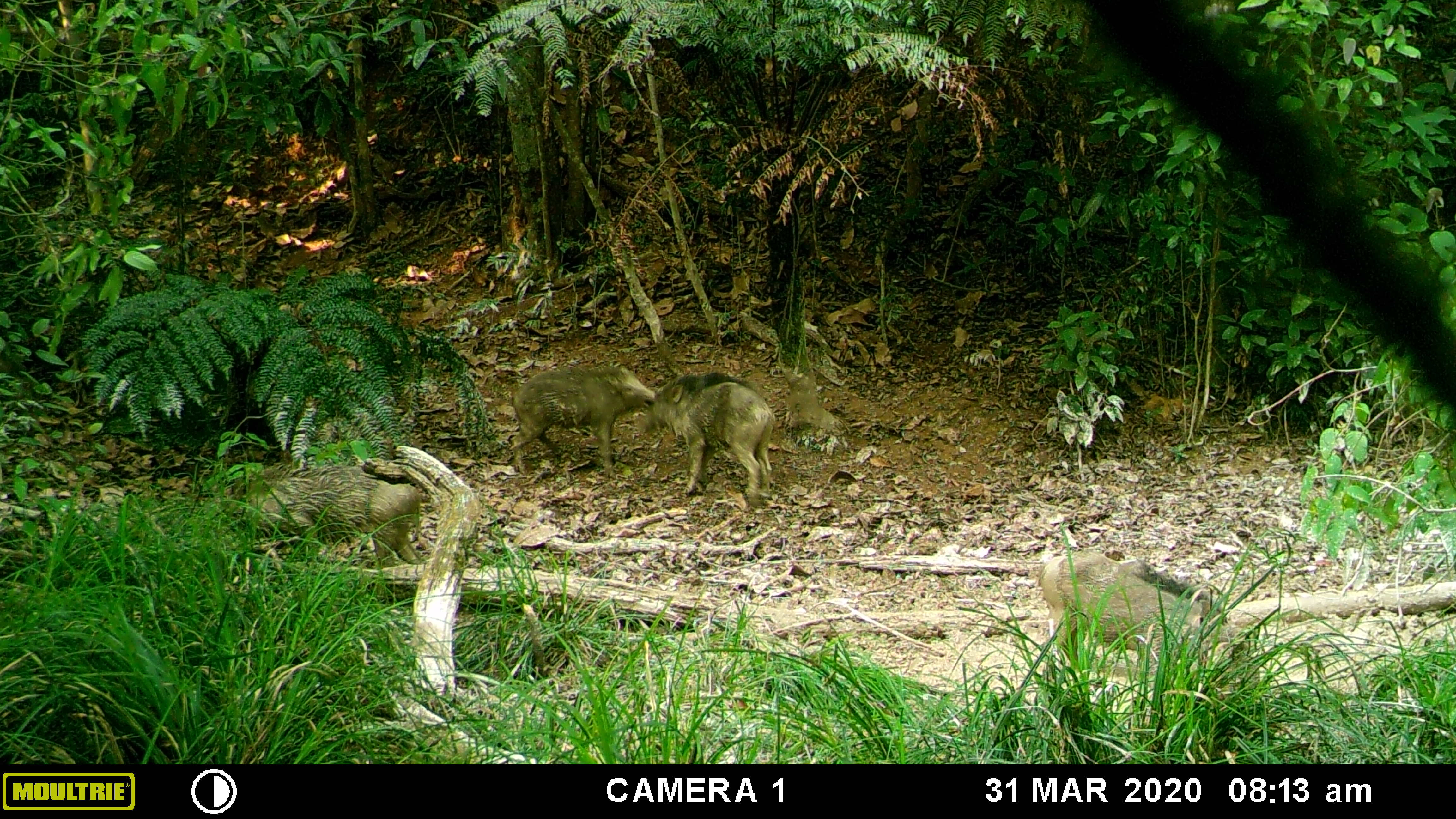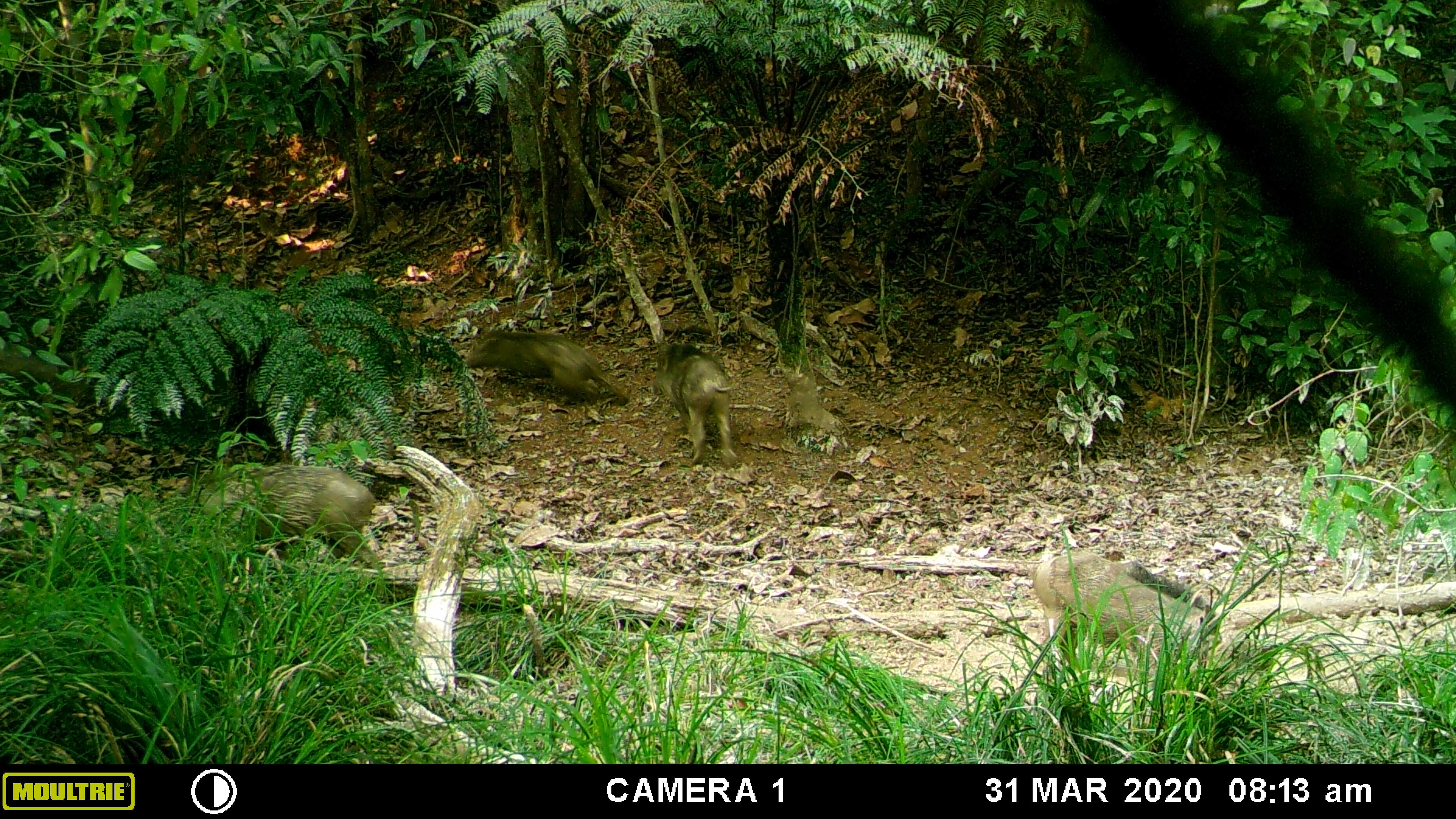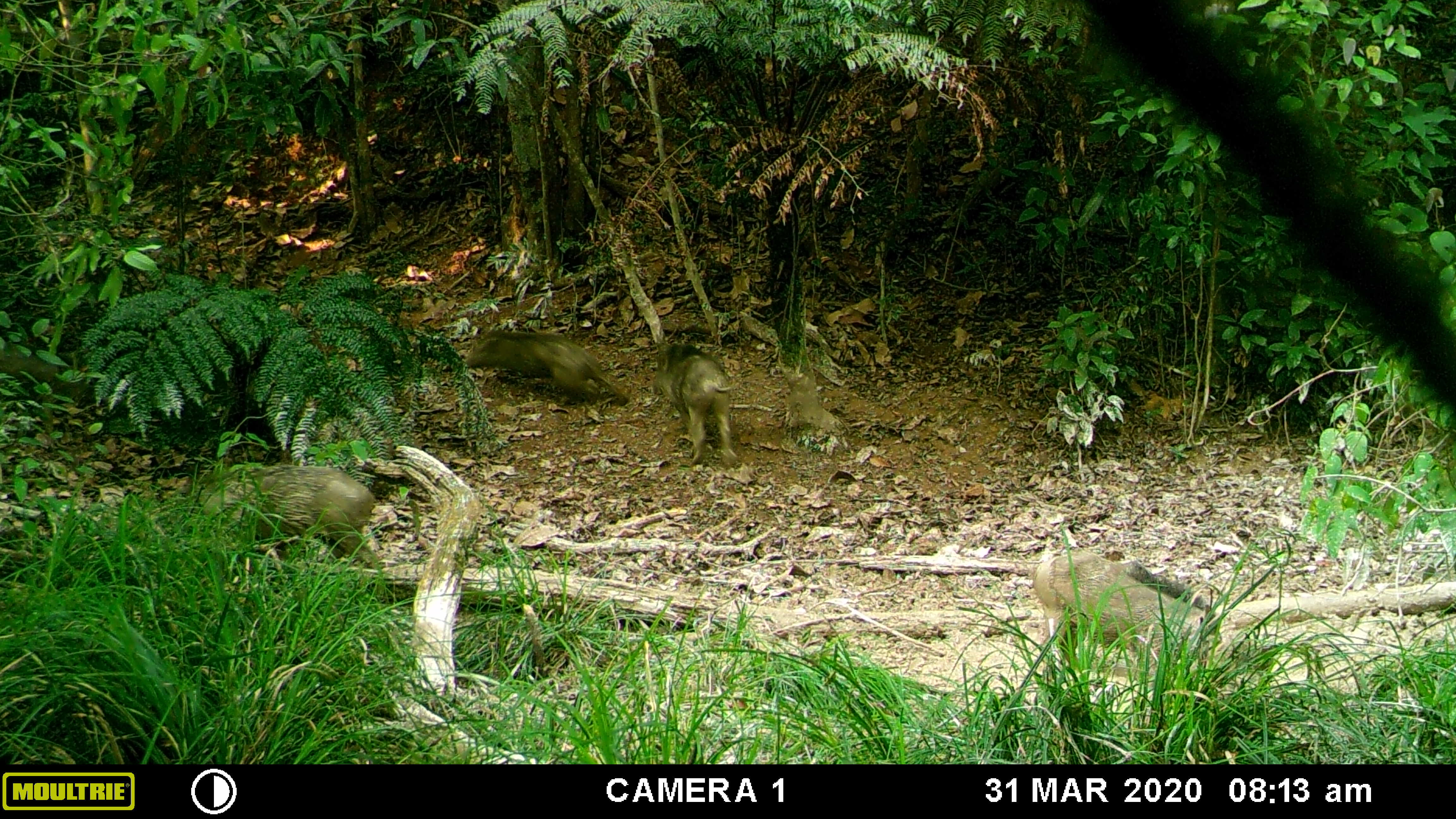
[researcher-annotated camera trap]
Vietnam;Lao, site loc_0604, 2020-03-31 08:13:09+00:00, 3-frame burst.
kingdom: Animalia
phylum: Chordata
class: Mammalia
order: Artiodactyla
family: Suidae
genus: Sus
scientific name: Sus scrofa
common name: eurasian wild pig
Eurasian wild pig (Sus scrofa). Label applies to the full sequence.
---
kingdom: Animalia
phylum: Chordata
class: Aves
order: Galliformes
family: Phasianidae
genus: Gallus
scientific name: Gallus gallus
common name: red junglefowl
Red junglefowl (Gallus gallus). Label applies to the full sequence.